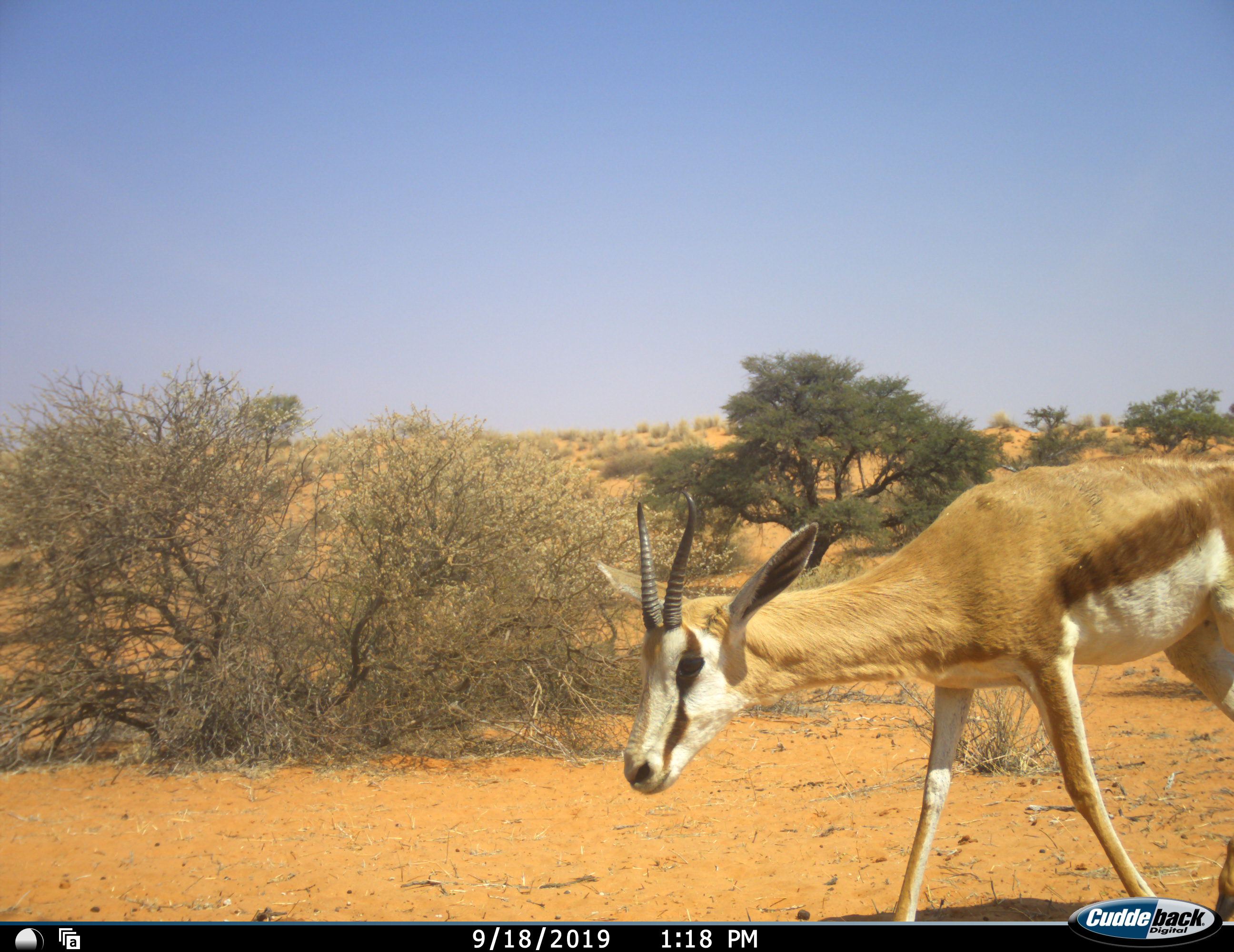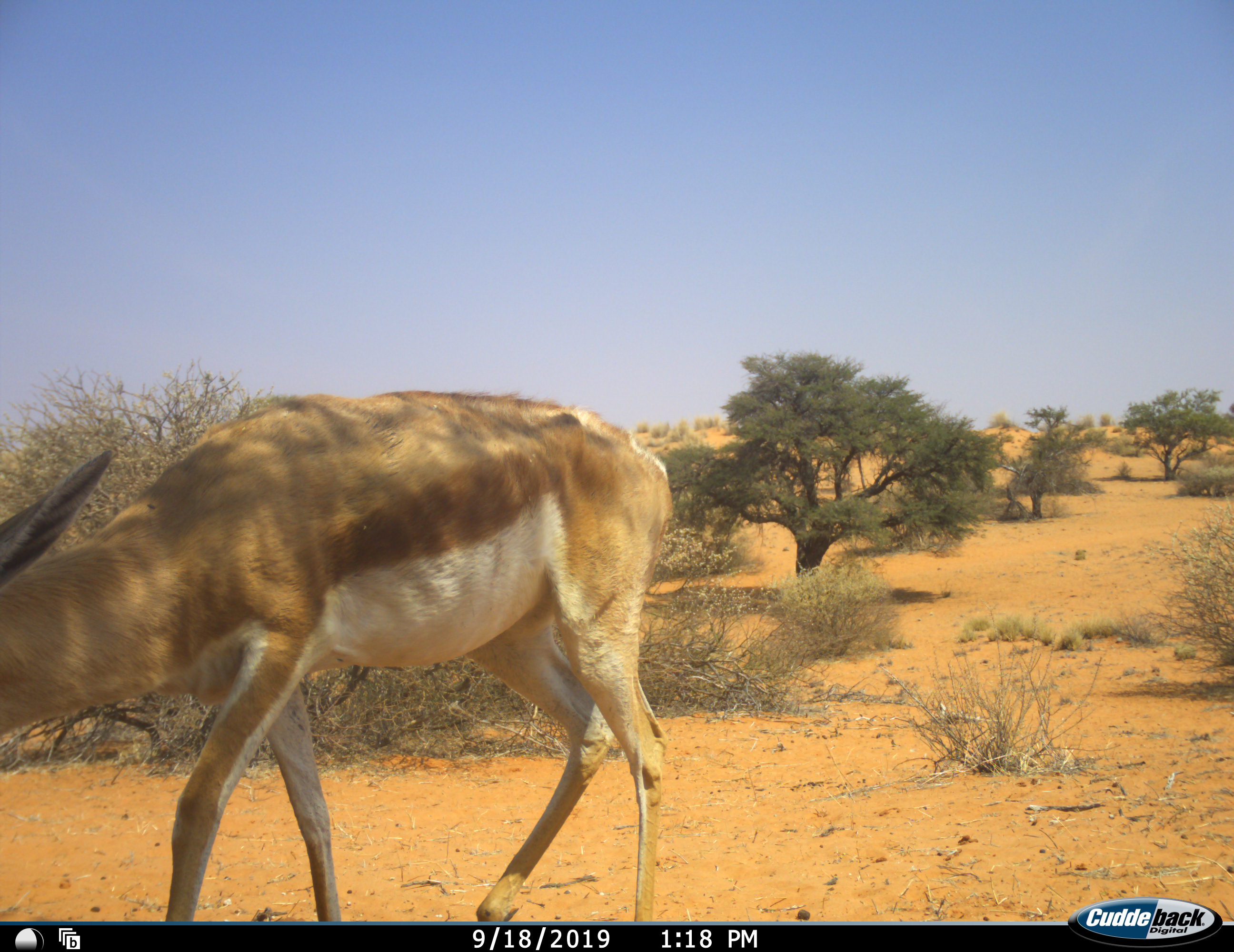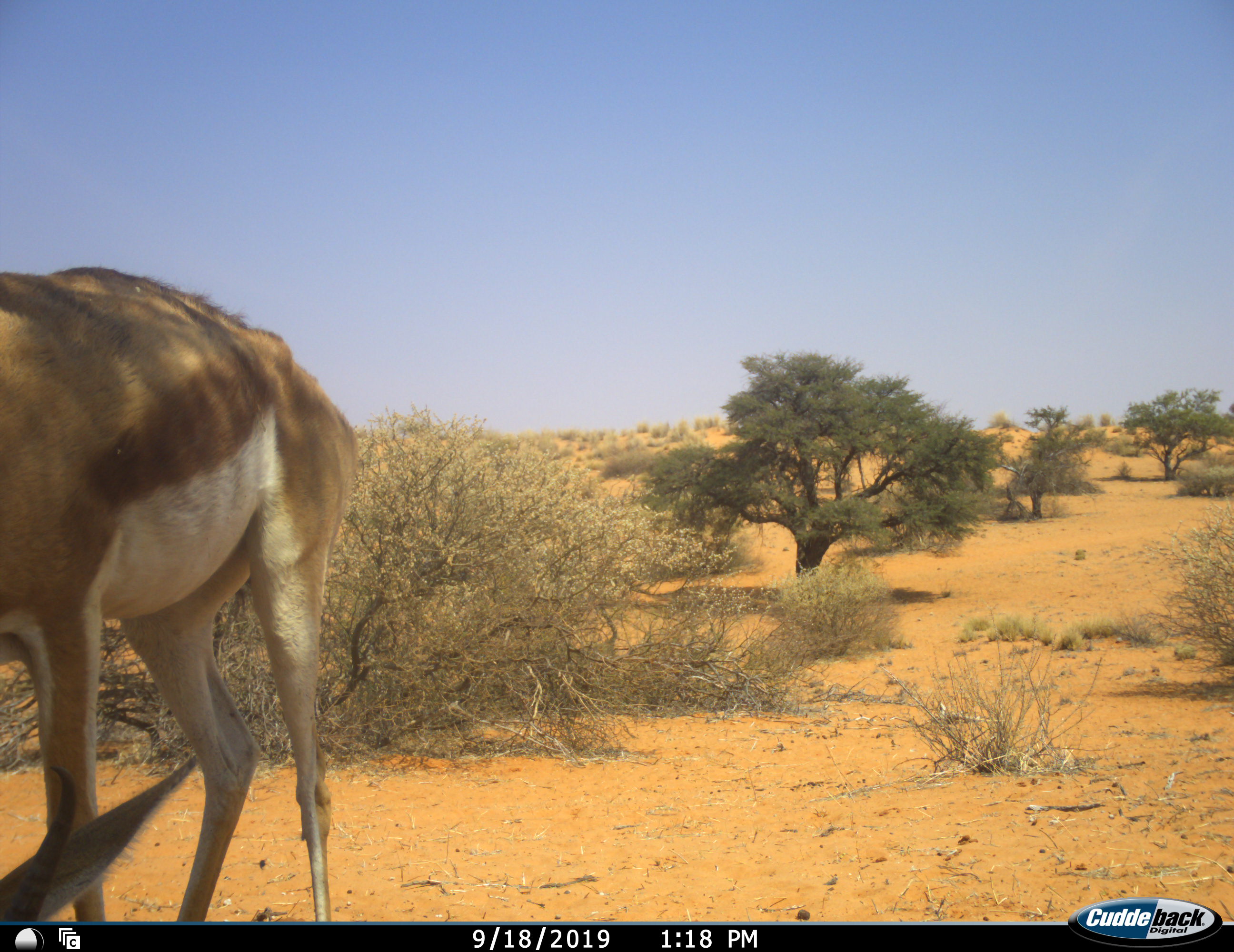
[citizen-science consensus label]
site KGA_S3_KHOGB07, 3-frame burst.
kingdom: Animalia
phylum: Chordata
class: Mammalia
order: Artiodactyla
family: Bovidae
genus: Antidorcas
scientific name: Antidorcas marsupialis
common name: springbok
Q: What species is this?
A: Springbok (Antidorcas marsupialis).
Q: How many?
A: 1.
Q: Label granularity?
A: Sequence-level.